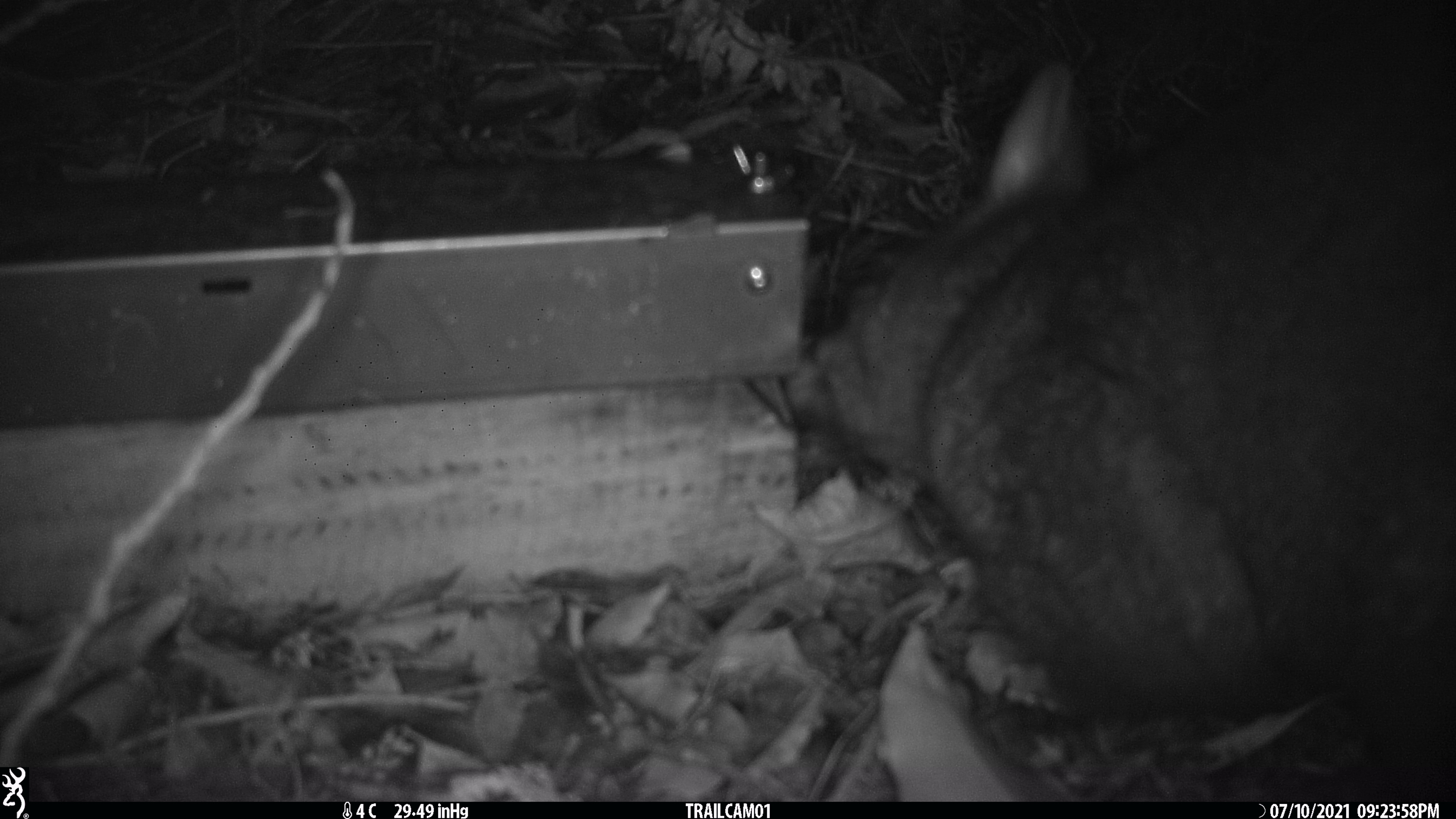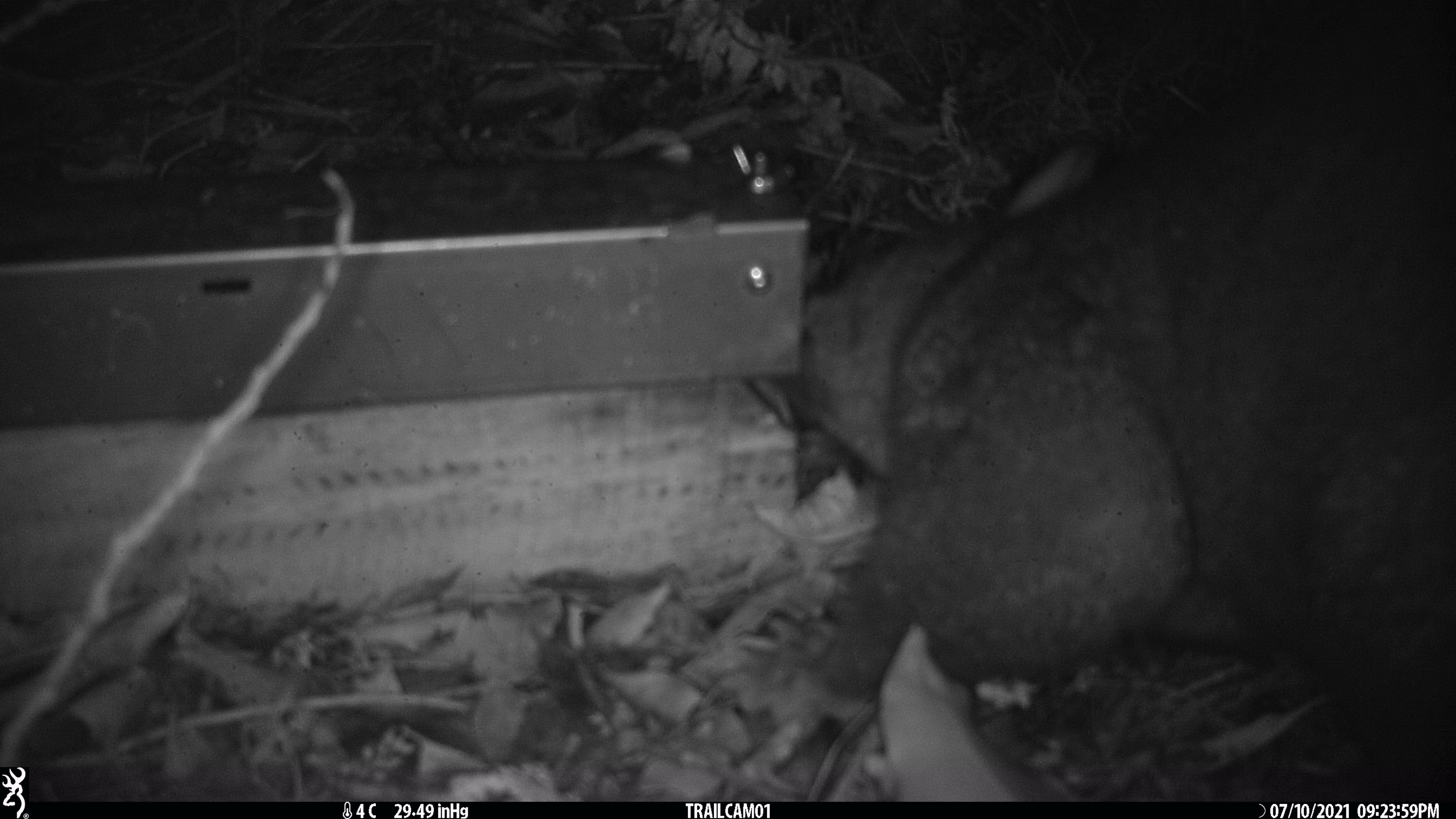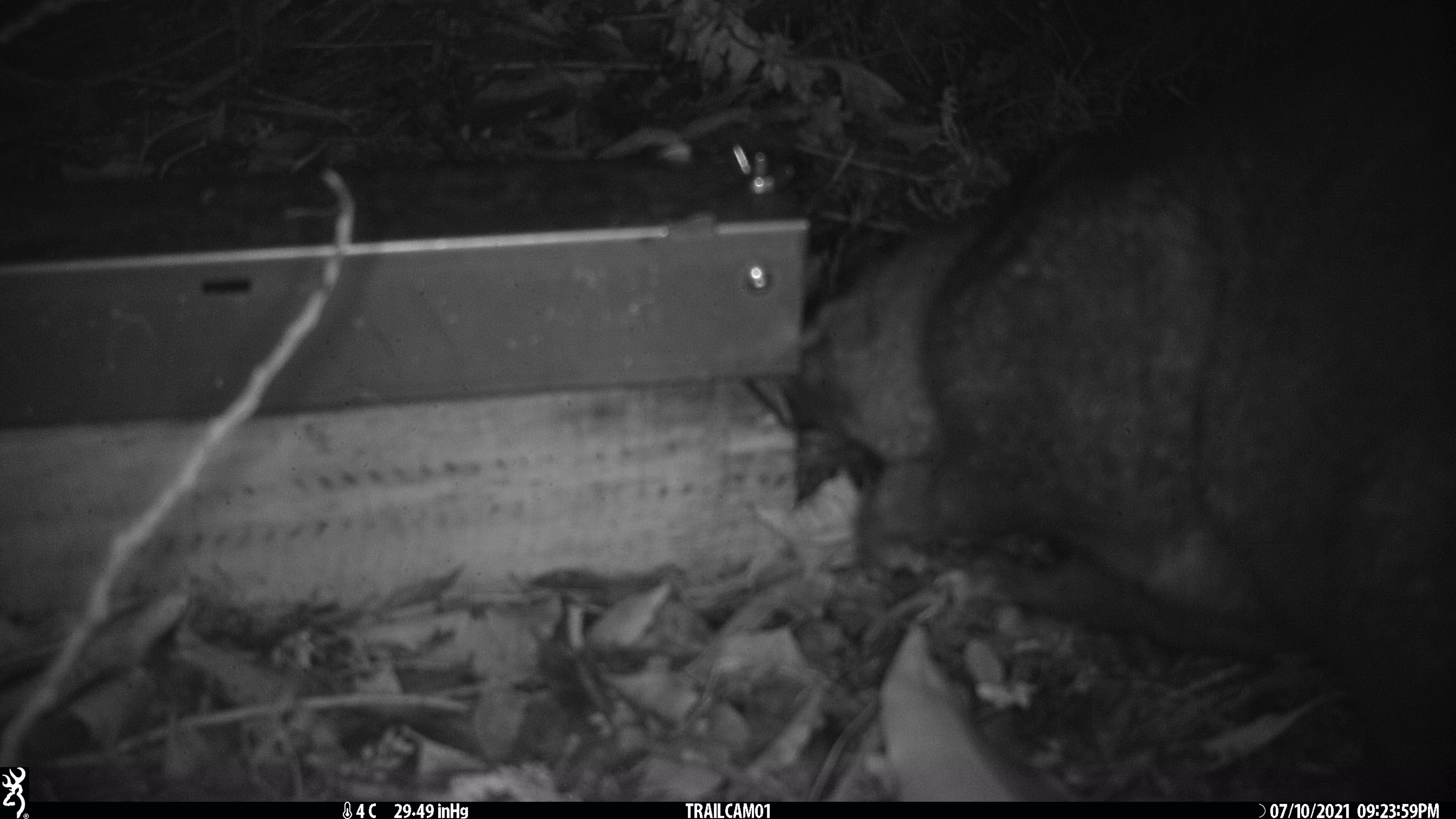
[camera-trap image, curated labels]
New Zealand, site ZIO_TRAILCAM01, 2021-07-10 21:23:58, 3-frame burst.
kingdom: Animalia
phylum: Chordata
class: Mammalia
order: Diprotodontia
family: Phalangeridae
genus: Trichosurus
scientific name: Trichosurus vulpecula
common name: common brushtail possum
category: possum